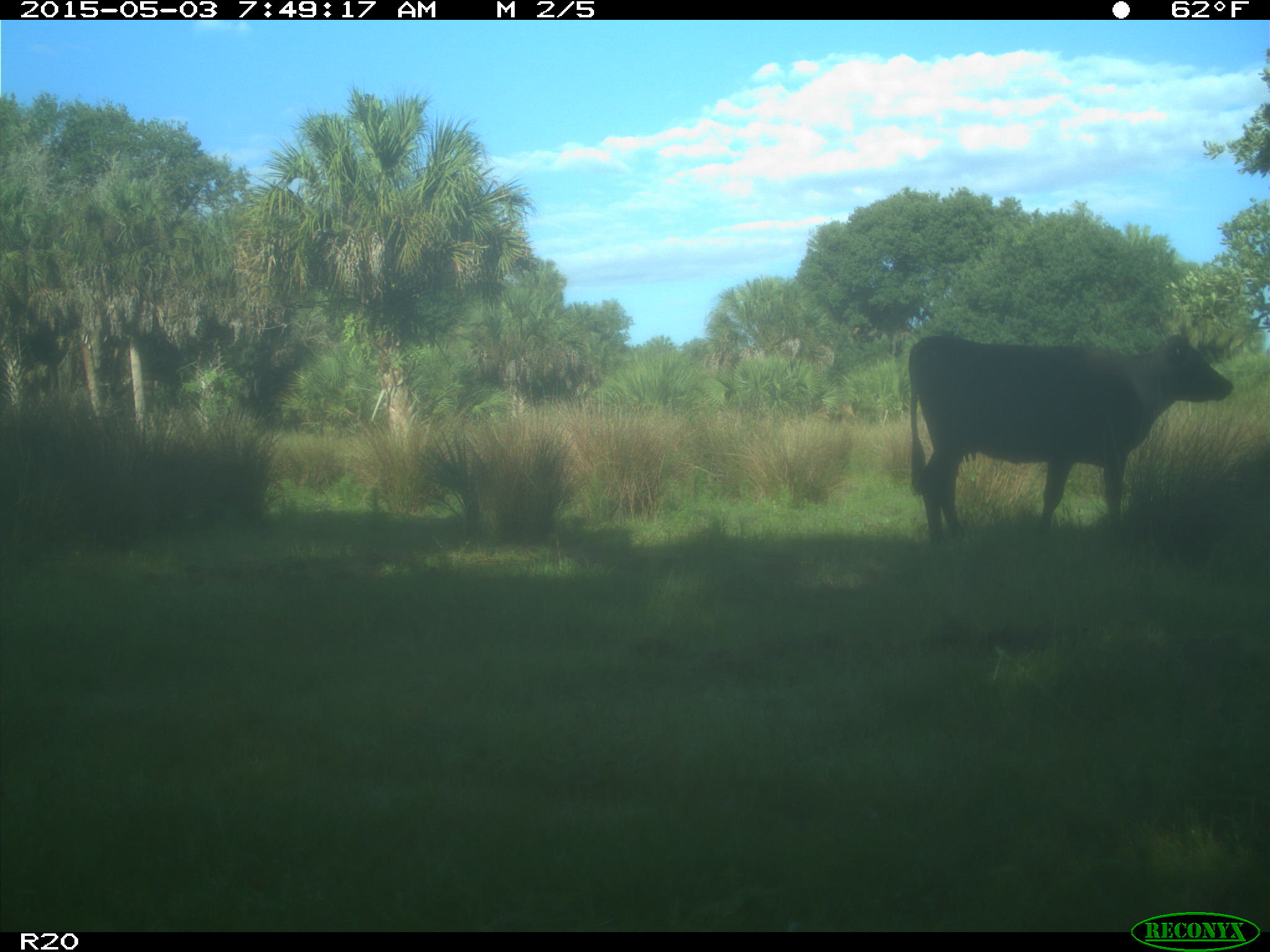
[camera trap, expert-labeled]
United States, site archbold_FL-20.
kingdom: Animalia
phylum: Chordata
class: Mammalia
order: Artiodactyla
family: Bovidae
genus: Bos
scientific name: Bos taurus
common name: domestic cow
Bos taurus (domestic cow).